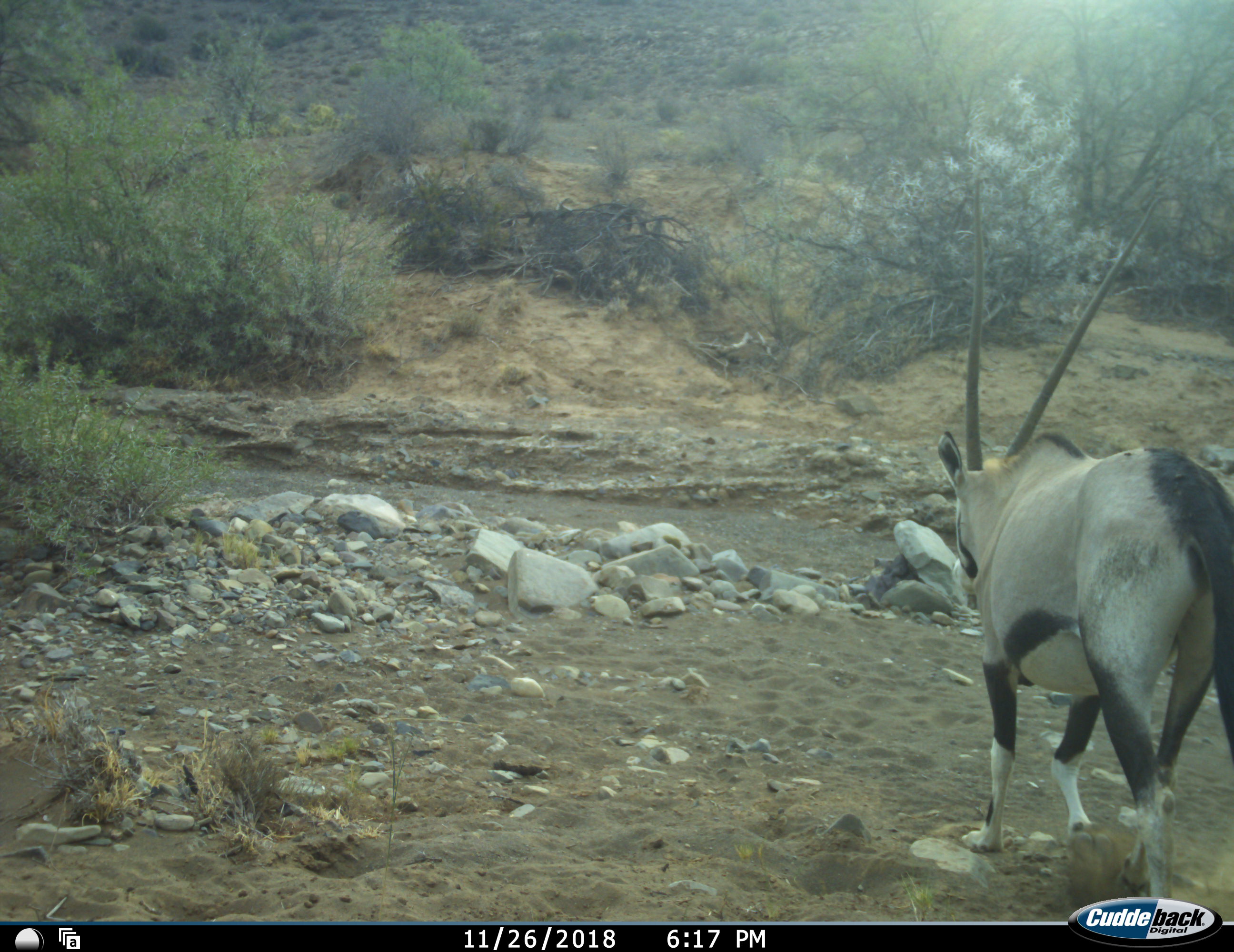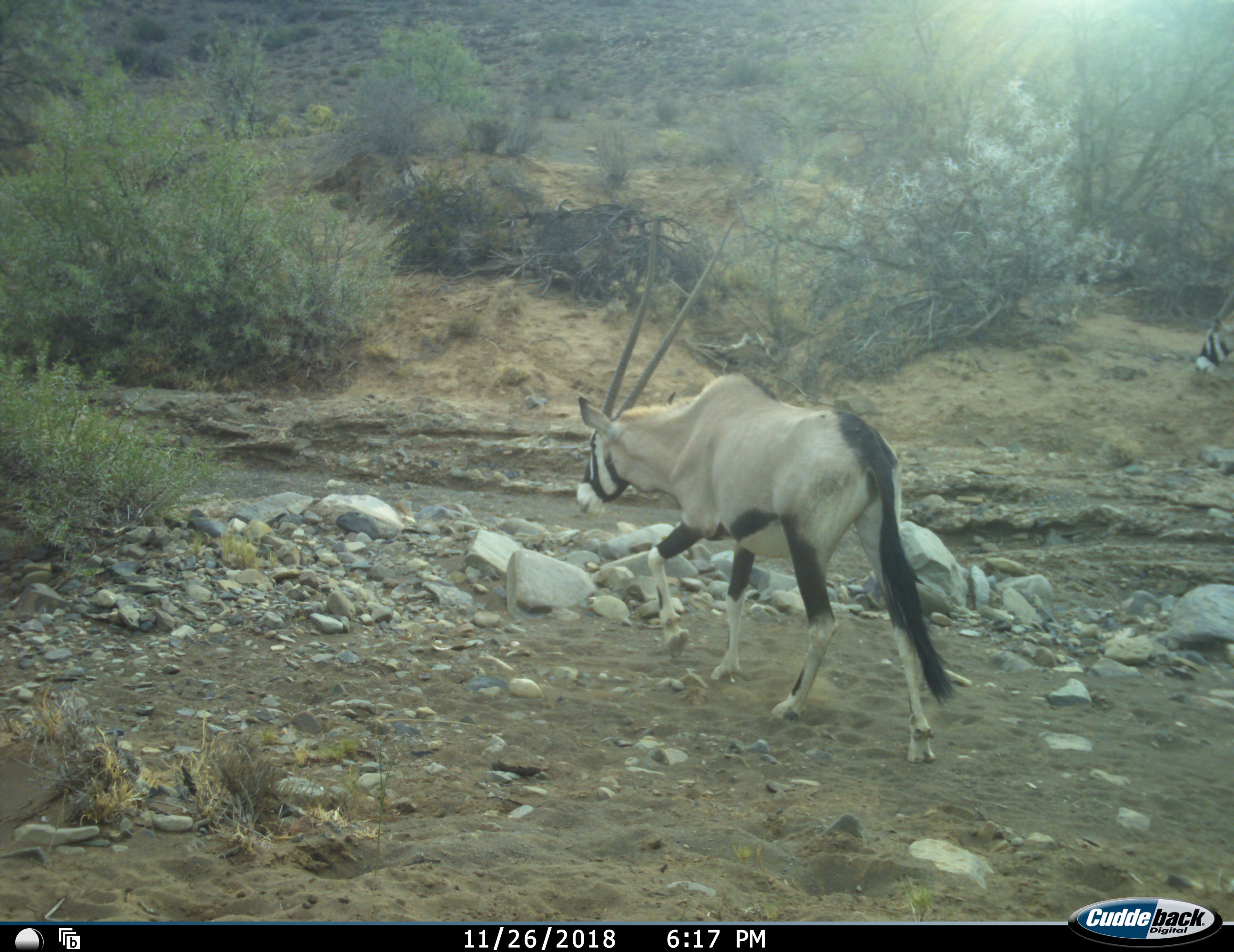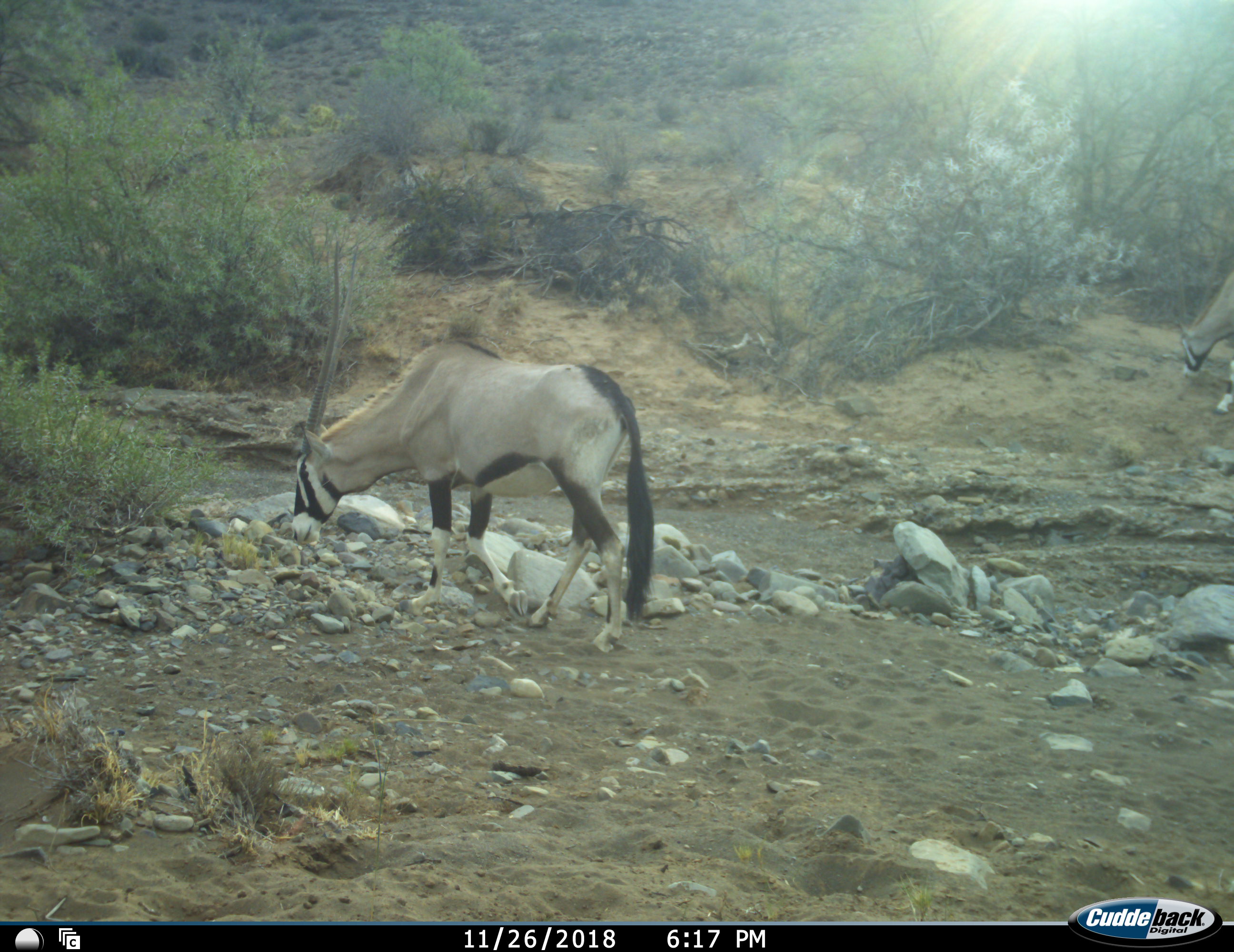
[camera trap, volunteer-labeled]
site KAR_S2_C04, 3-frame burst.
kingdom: Animalia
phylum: Chordata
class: Mammalia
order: Artiodactyla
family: Bovidae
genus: Oryx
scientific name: Oryx gazella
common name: gemsbok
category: oryx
Oryx (gemsbok) (Oryx gazella), count 2. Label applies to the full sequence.